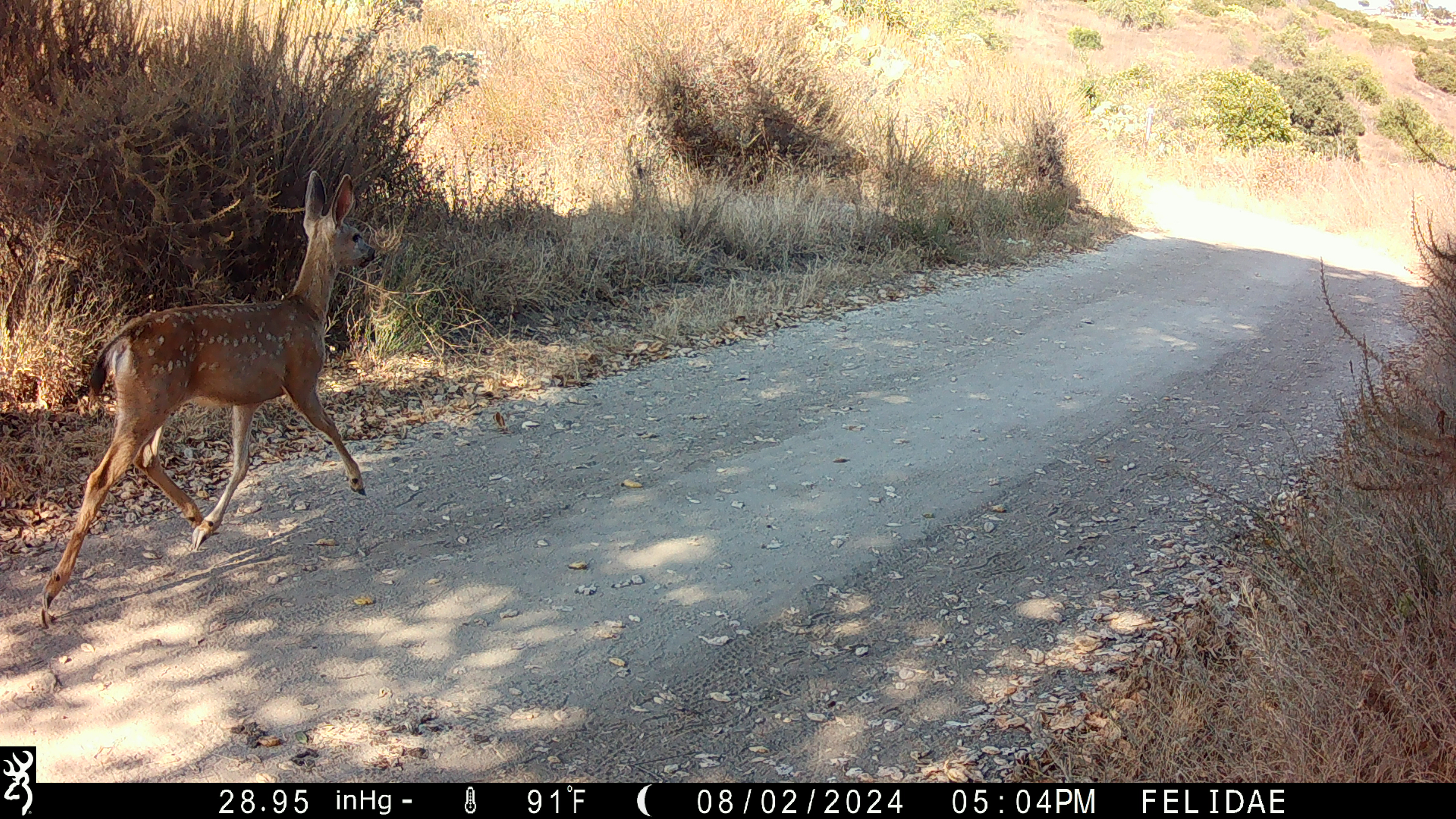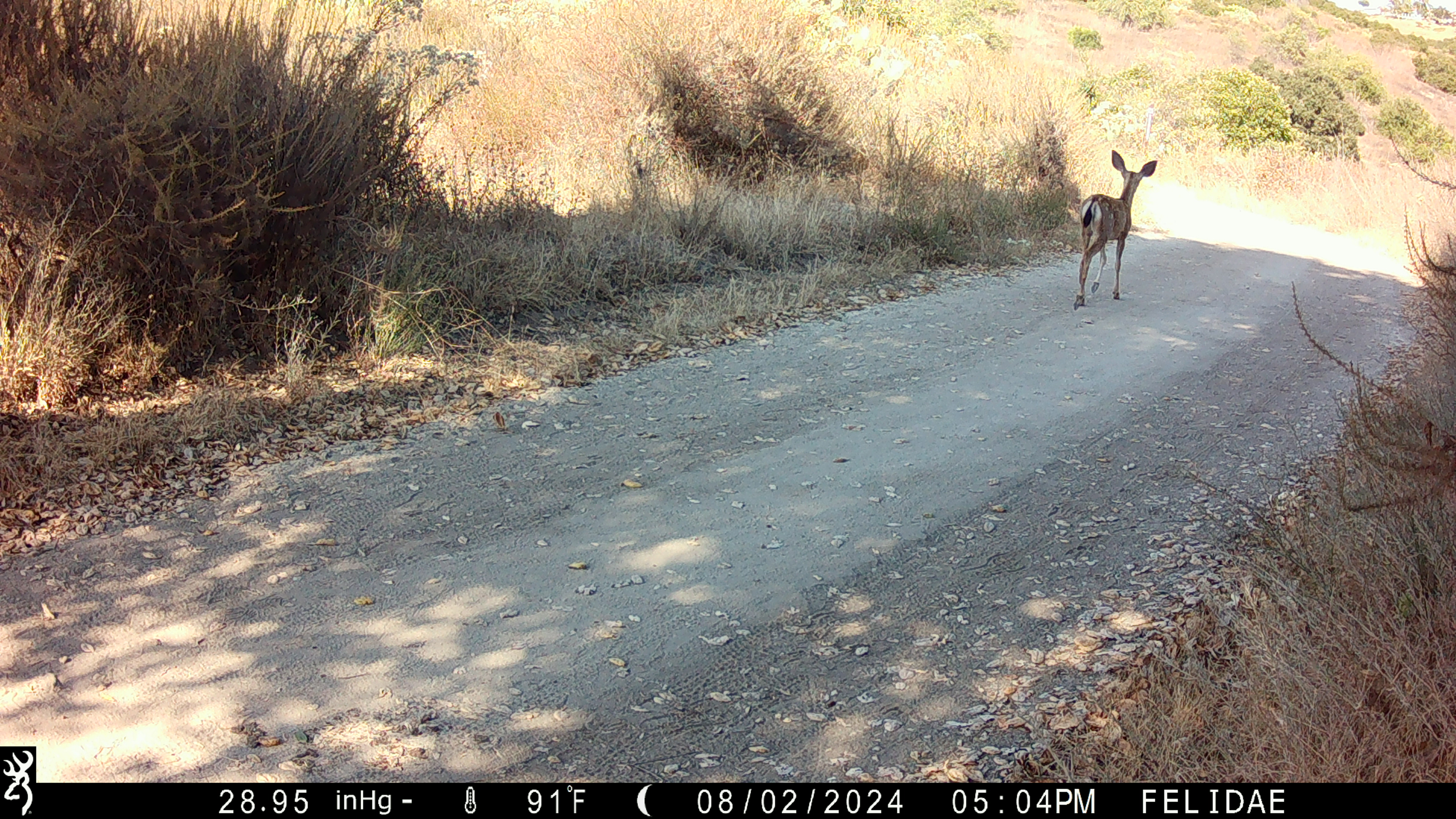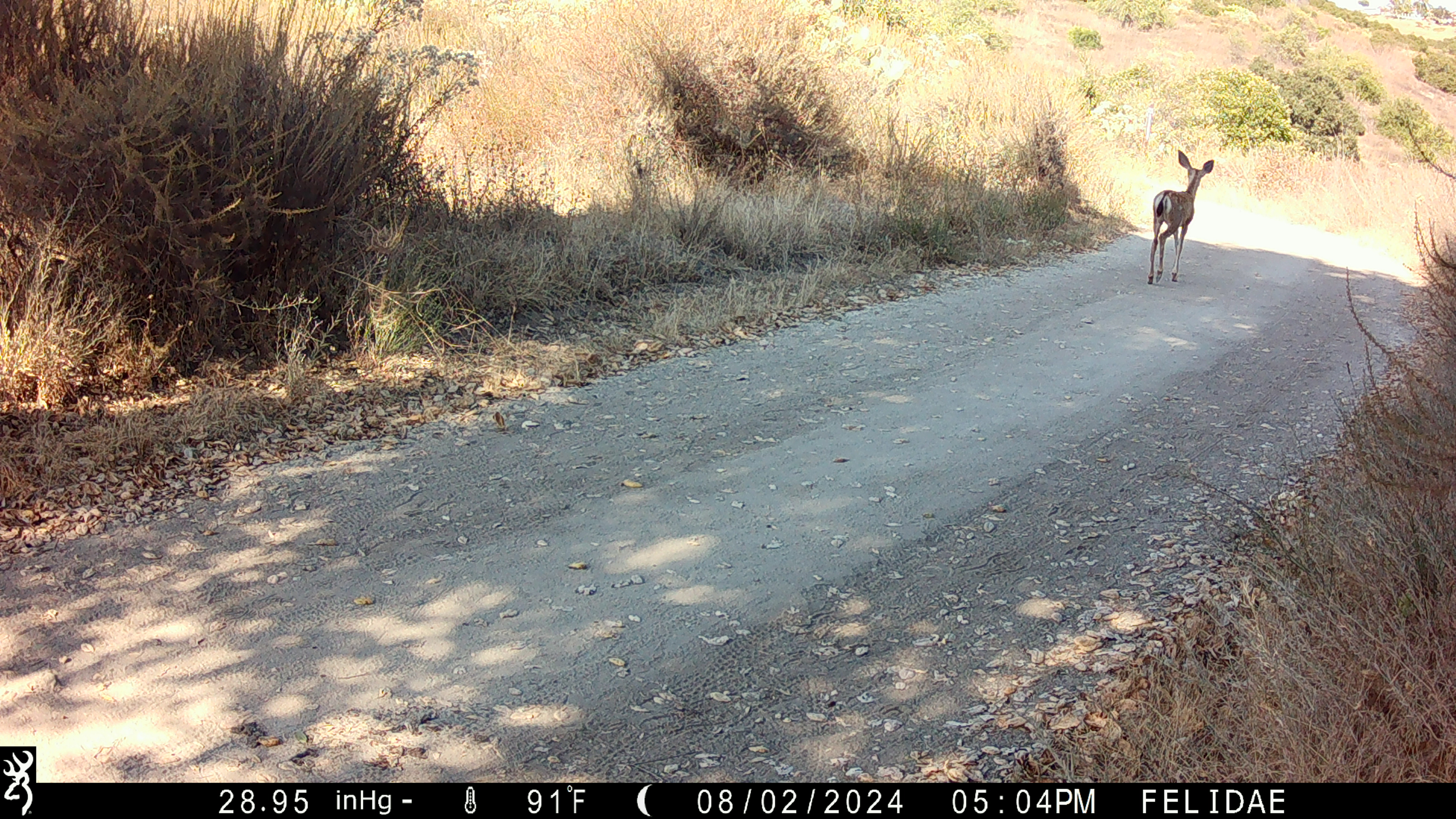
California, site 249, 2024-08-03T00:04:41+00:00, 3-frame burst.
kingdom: Animalia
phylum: Chordata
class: Mammalia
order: Artiodactyla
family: Cervidae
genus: Odocoileus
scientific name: Odocoileus hemionus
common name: mule deer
Mule deer (Odocoileus hemionus).